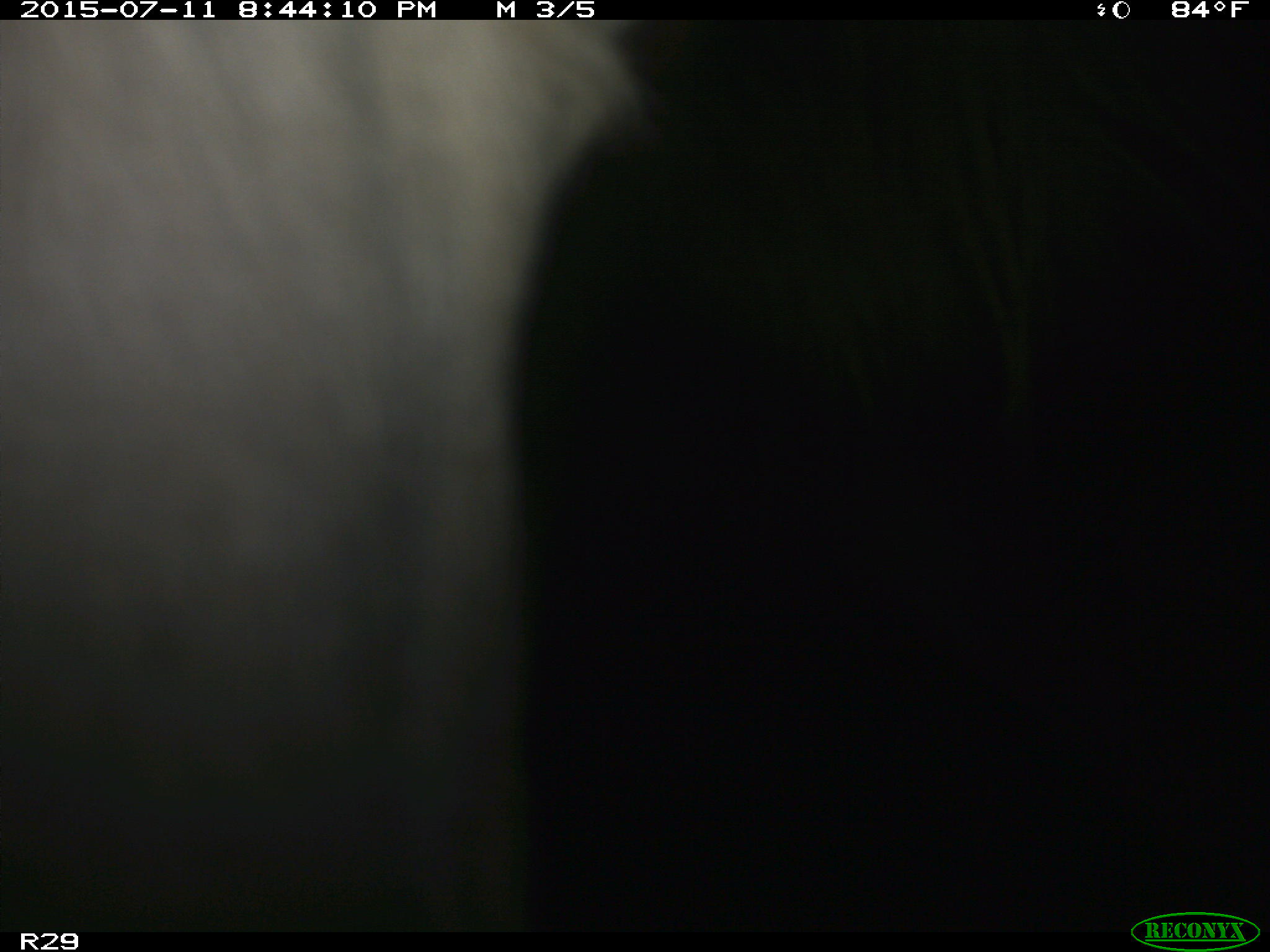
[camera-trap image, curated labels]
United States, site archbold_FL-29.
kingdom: Animalia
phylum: Chordata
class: Mammalia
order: Artiodactyla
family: Bovidae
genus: Bos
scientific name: Bos taurus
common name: domestic cow